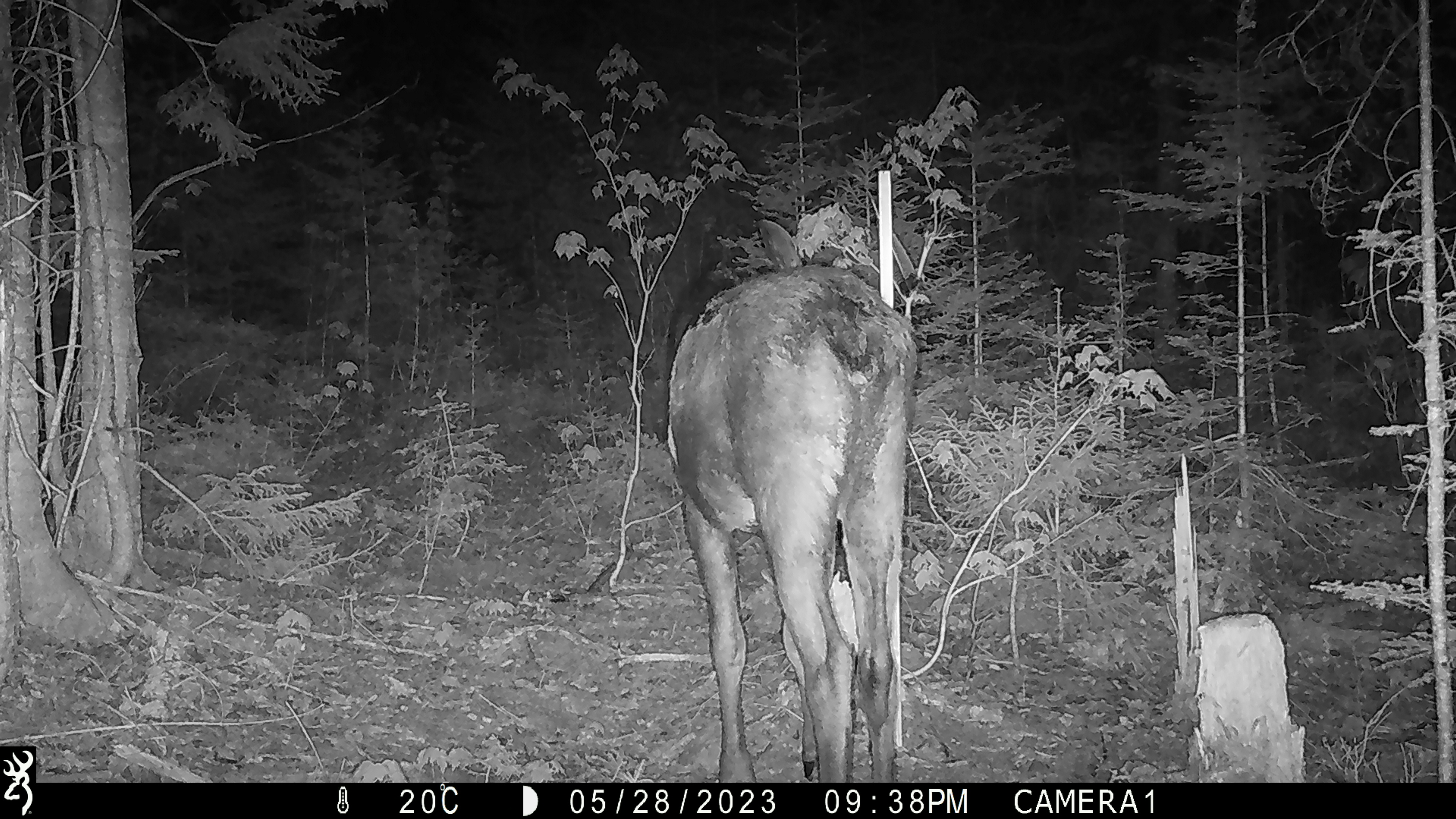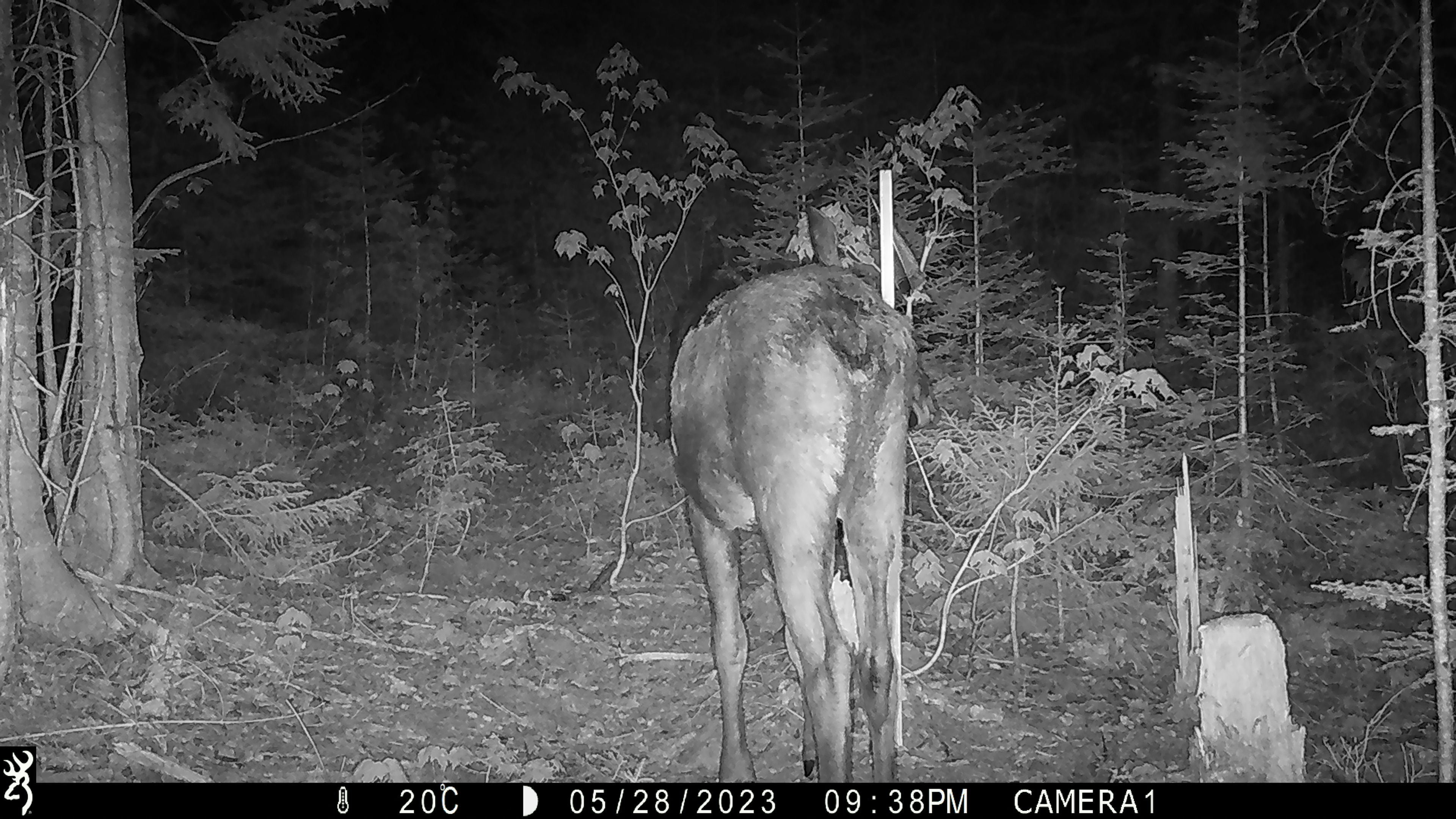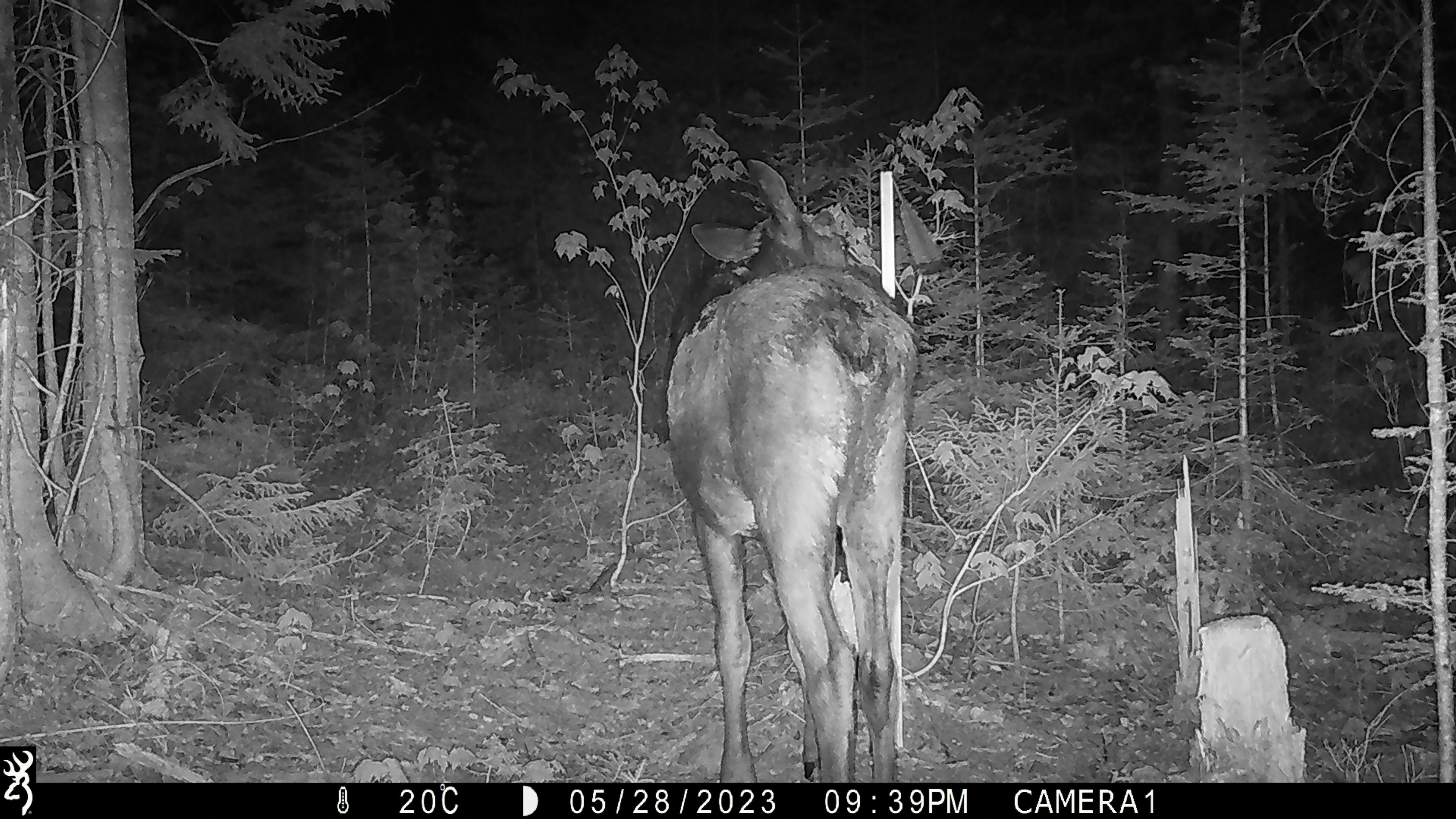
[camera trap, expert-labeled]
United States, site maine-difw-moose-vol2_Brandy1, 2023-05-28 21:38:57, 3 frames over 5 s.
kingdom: Animalia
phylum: Chordata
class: Mammalia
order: Artiodactyla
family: Cervidae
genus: Alces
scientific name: Alces alces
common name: moose